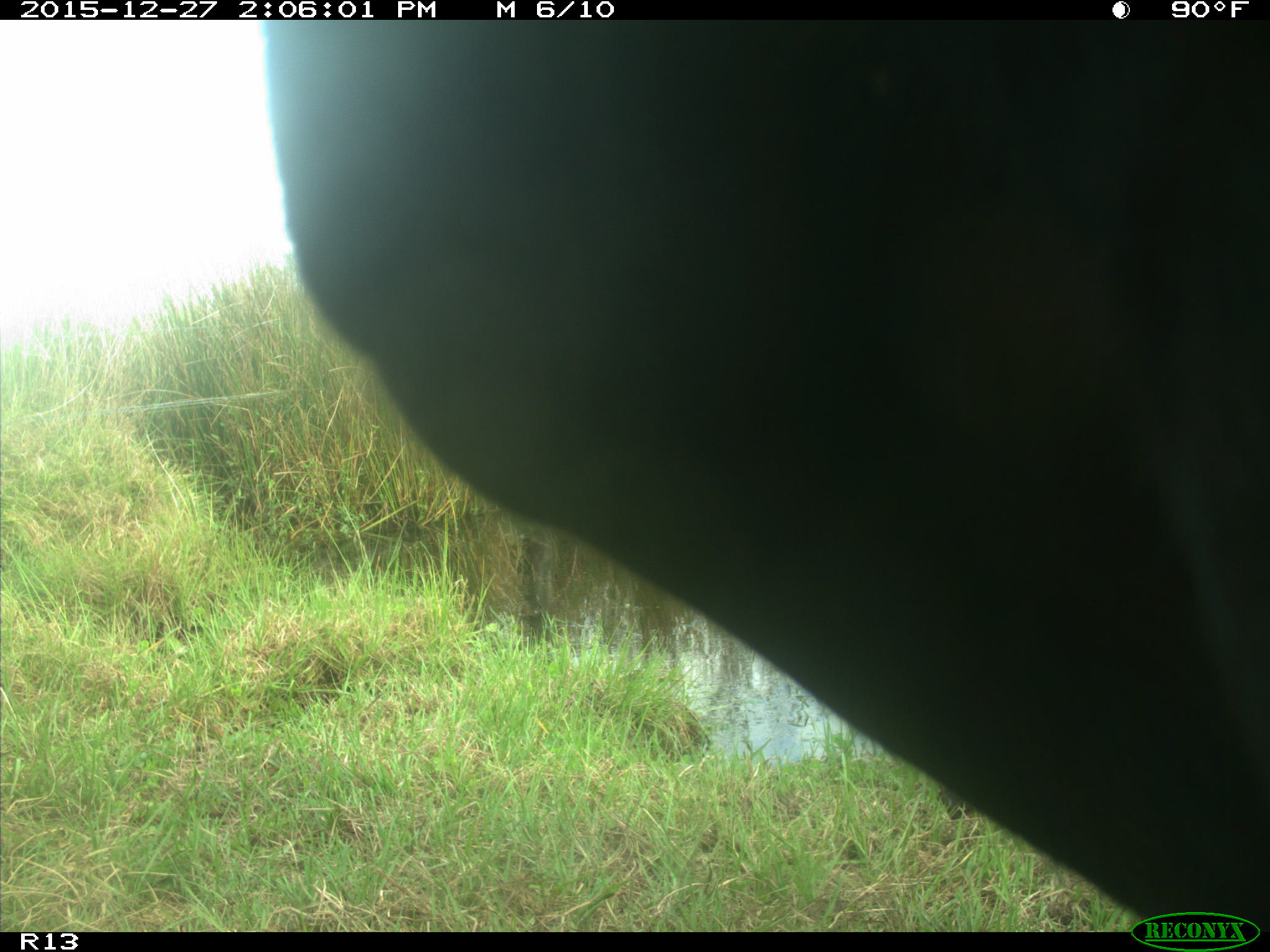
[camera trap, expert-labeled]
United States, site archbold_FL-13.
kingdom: Animalia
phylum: Chordata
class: Mammalia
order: Artiodactyla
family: Bovidae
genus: Bos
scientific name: Bos taurus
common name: domestic cow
Bos taurus (domestic cow).